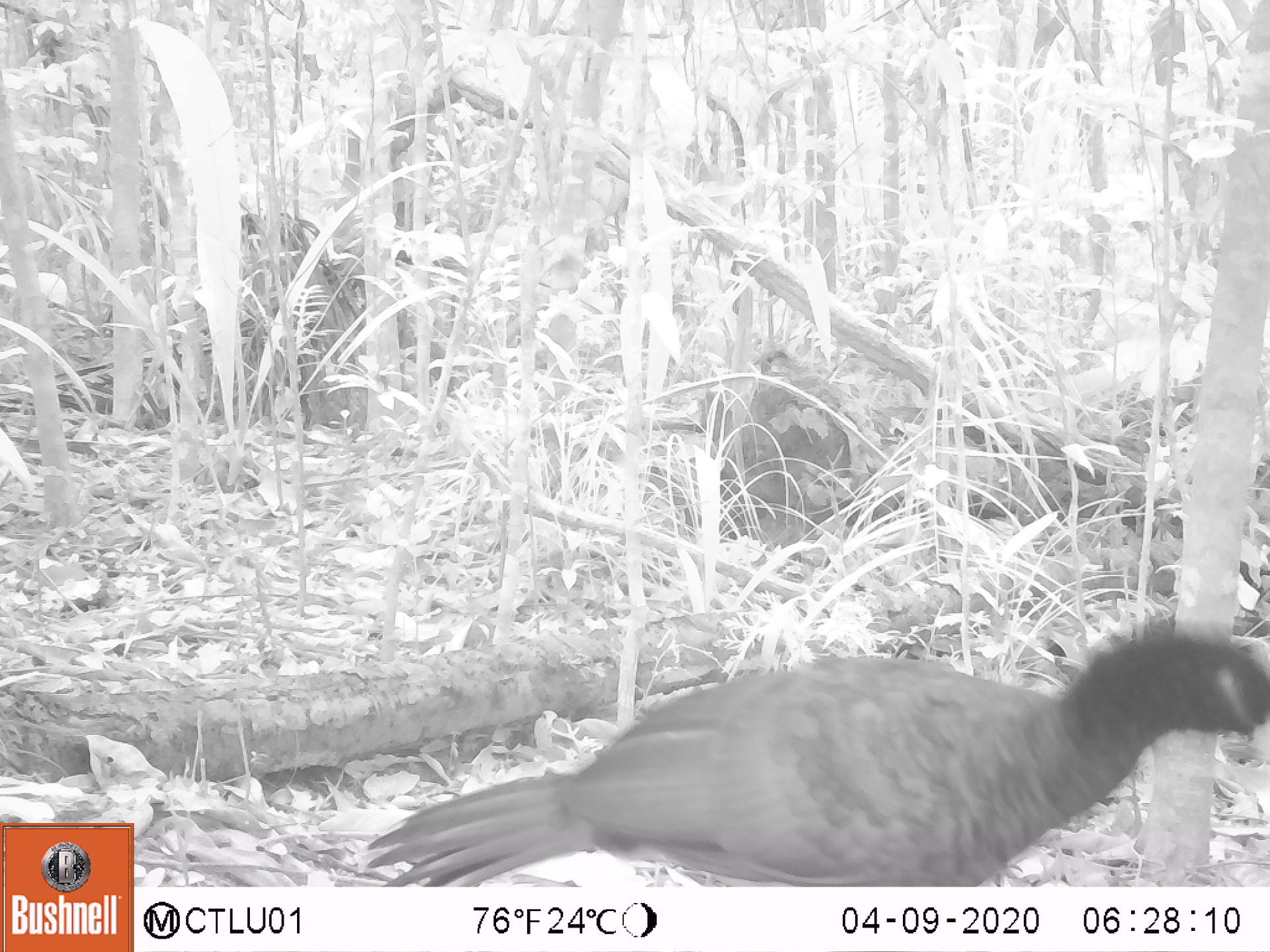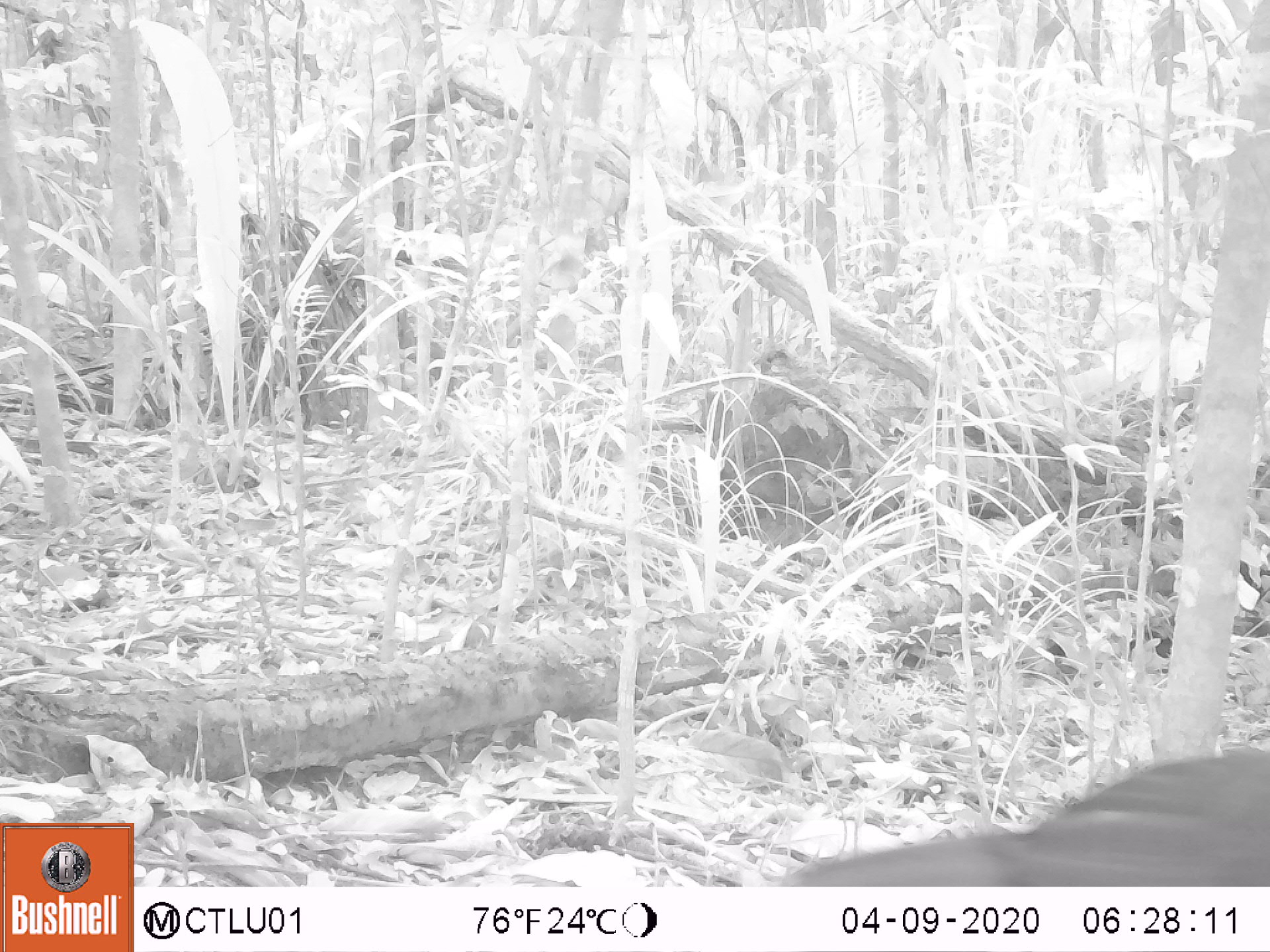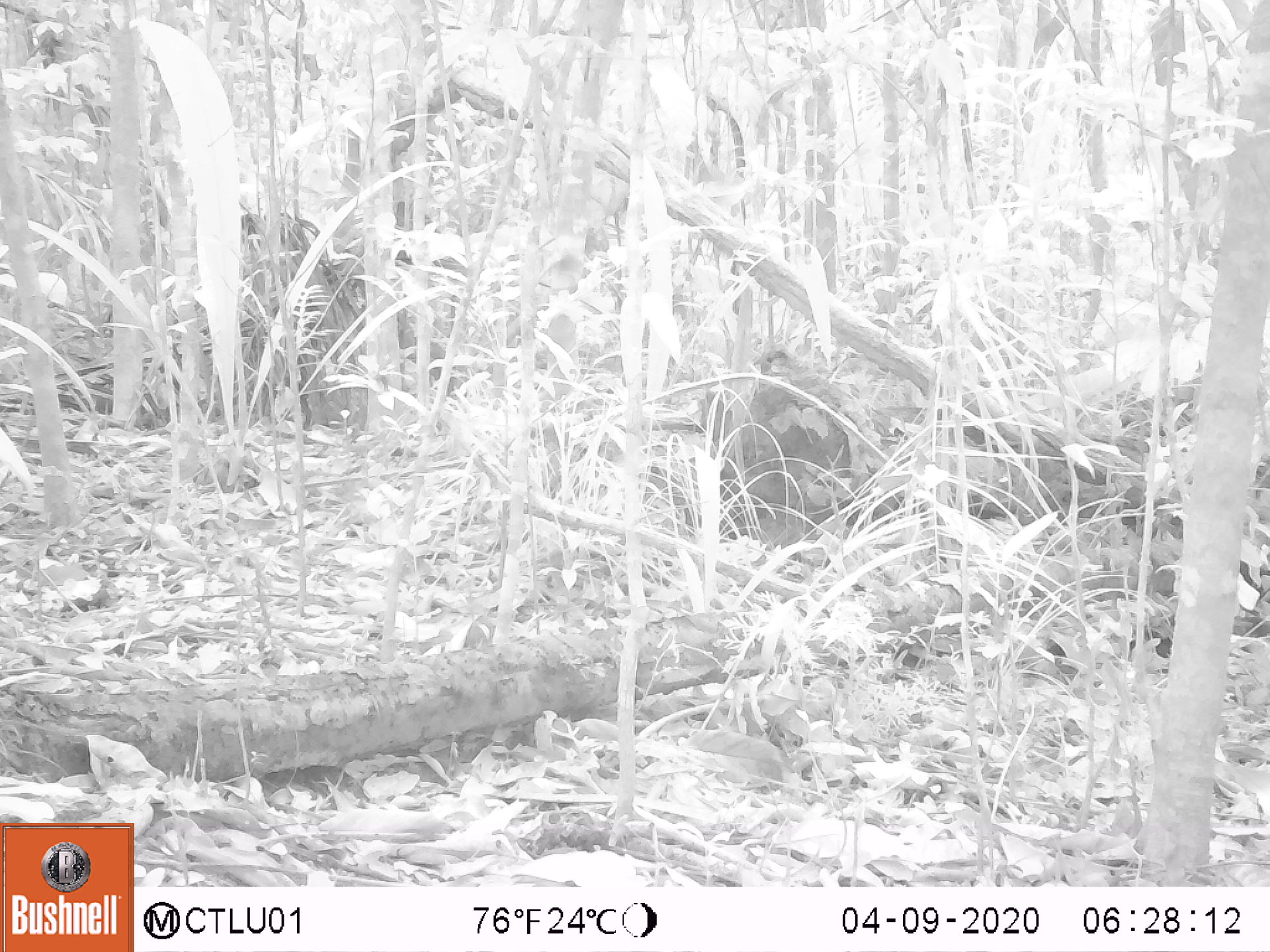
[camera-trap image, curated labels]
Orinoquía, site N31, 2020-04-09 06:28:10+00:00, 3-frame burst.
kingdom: Animalia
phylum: Chordata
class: Aves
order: Galliformes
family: Cracidae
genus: Mitu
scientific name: Mitu salvini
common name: salvin's currasow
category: salvins curassow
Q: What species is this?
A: Salvins curassow (salvin's currasow) (Mitu salvini).